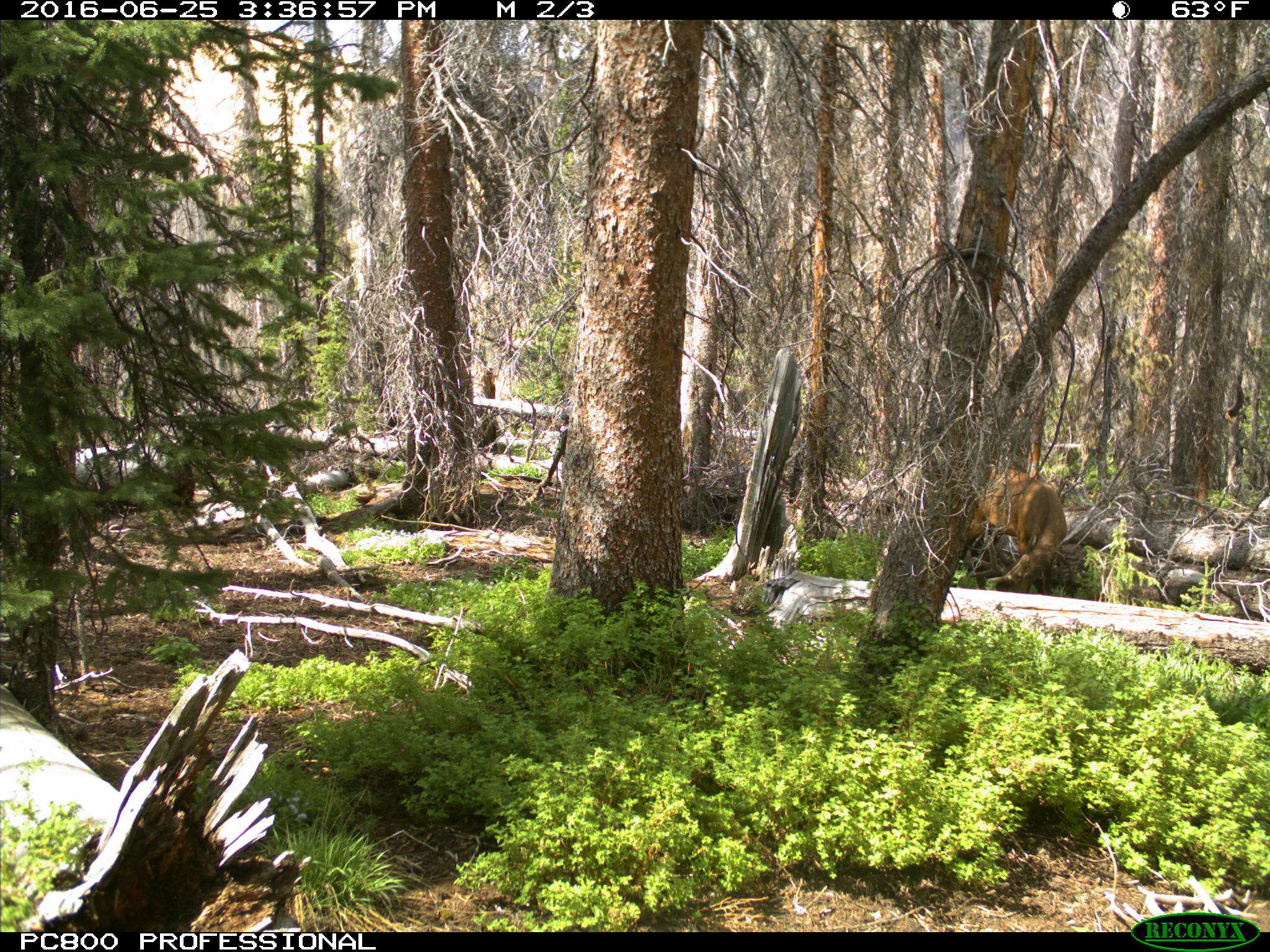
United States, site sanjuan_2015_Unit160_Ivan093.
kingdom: Animalia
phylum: Chordata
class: Mammalia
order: Artiodactyla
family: Cervidae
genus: Cervus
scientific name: Cervus elaphus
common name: red deer